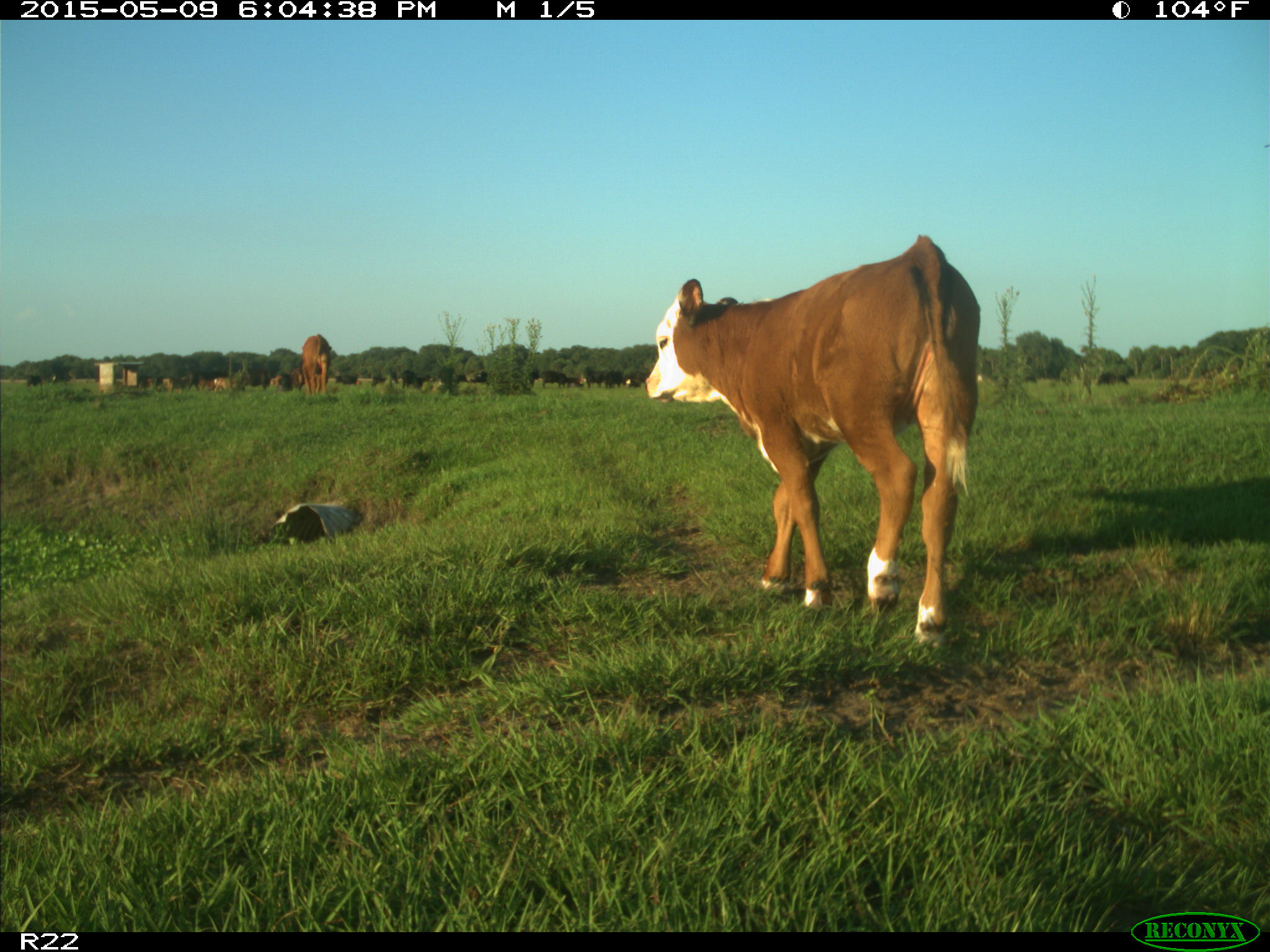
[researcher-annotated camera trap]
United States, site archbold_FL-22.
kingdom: Animalia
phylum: Chordata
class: Mammalia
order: Artiodactyla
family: Bovidae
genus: Bos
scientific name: Bos taurus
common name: domestic cow